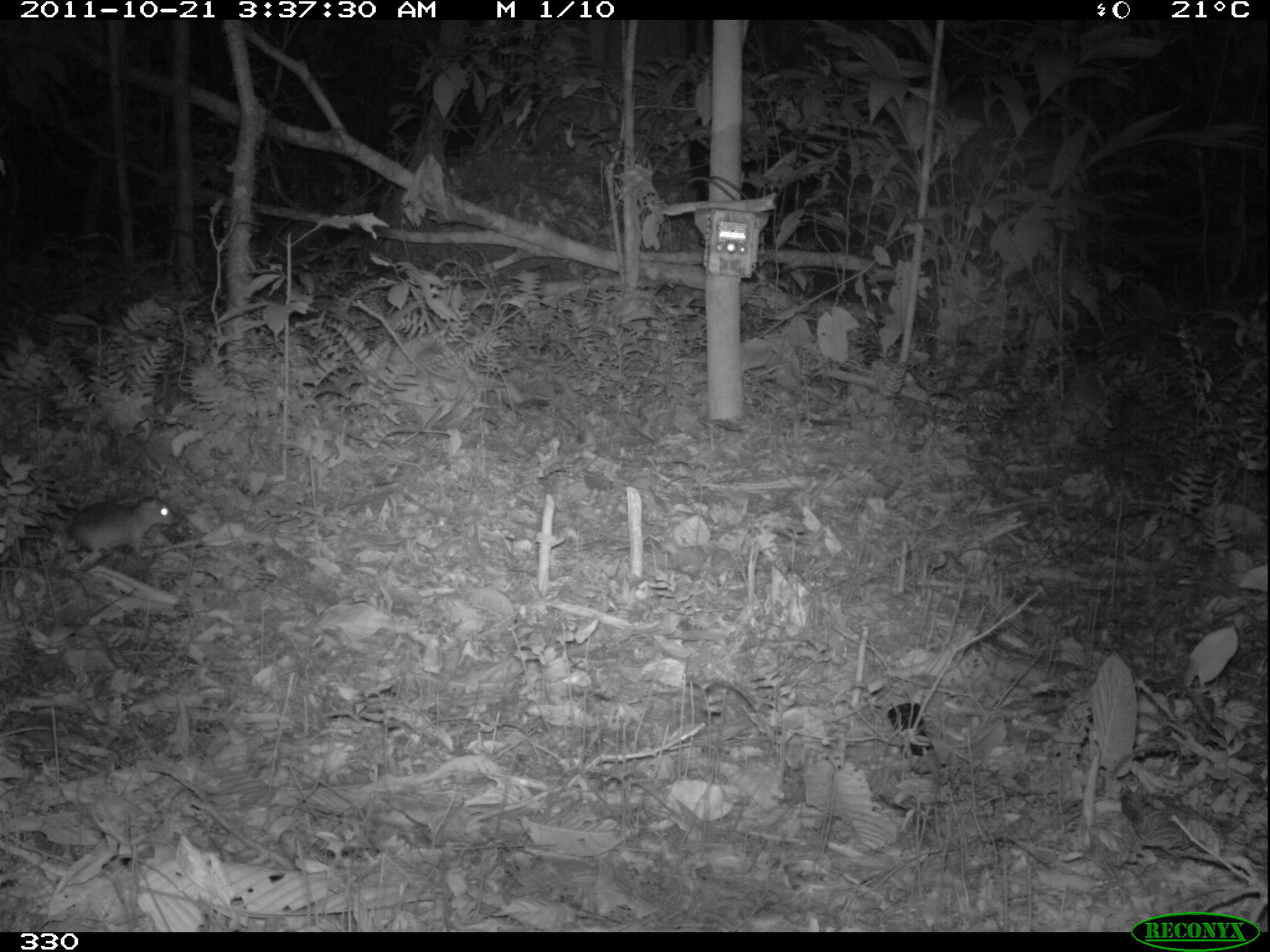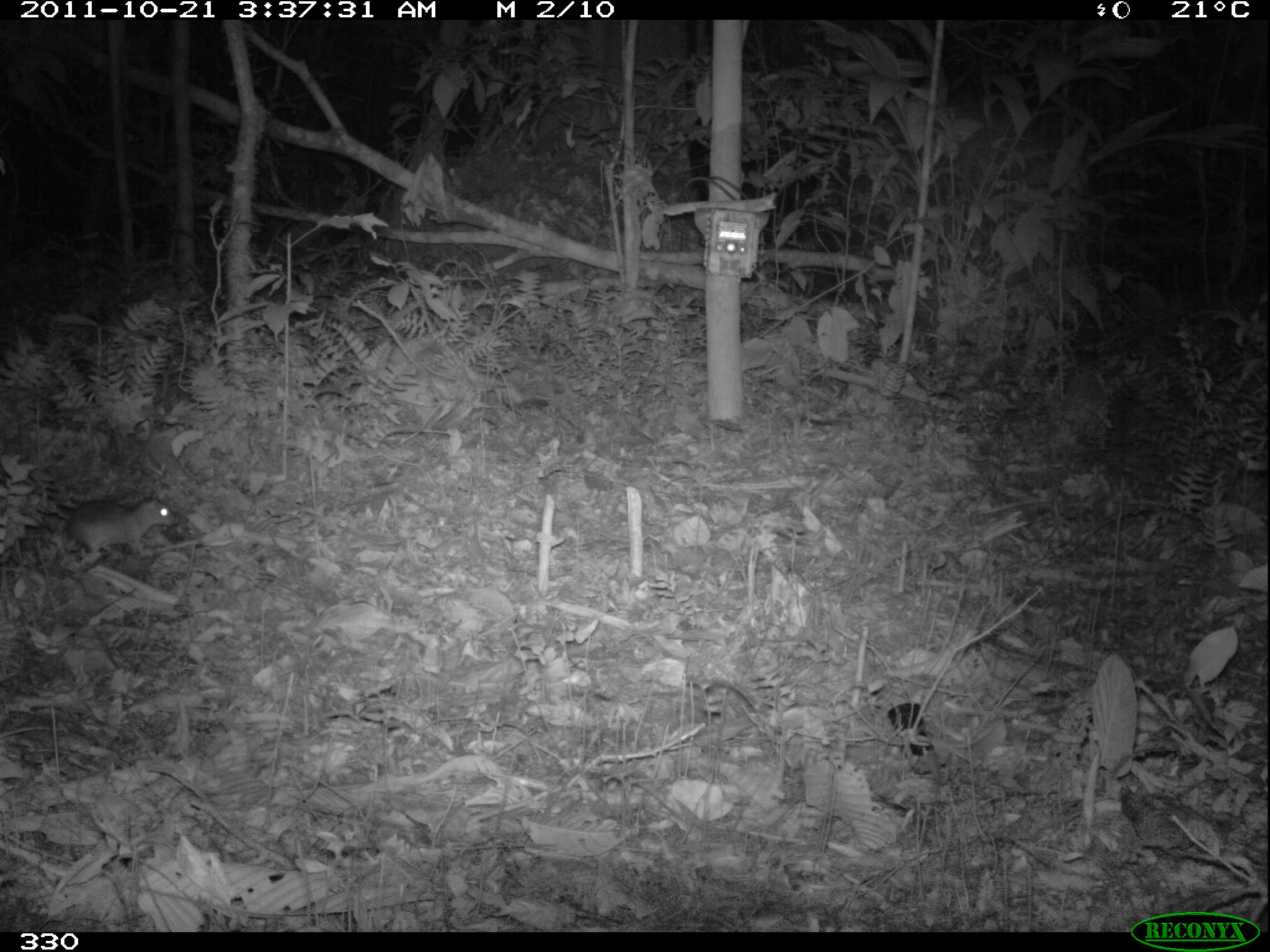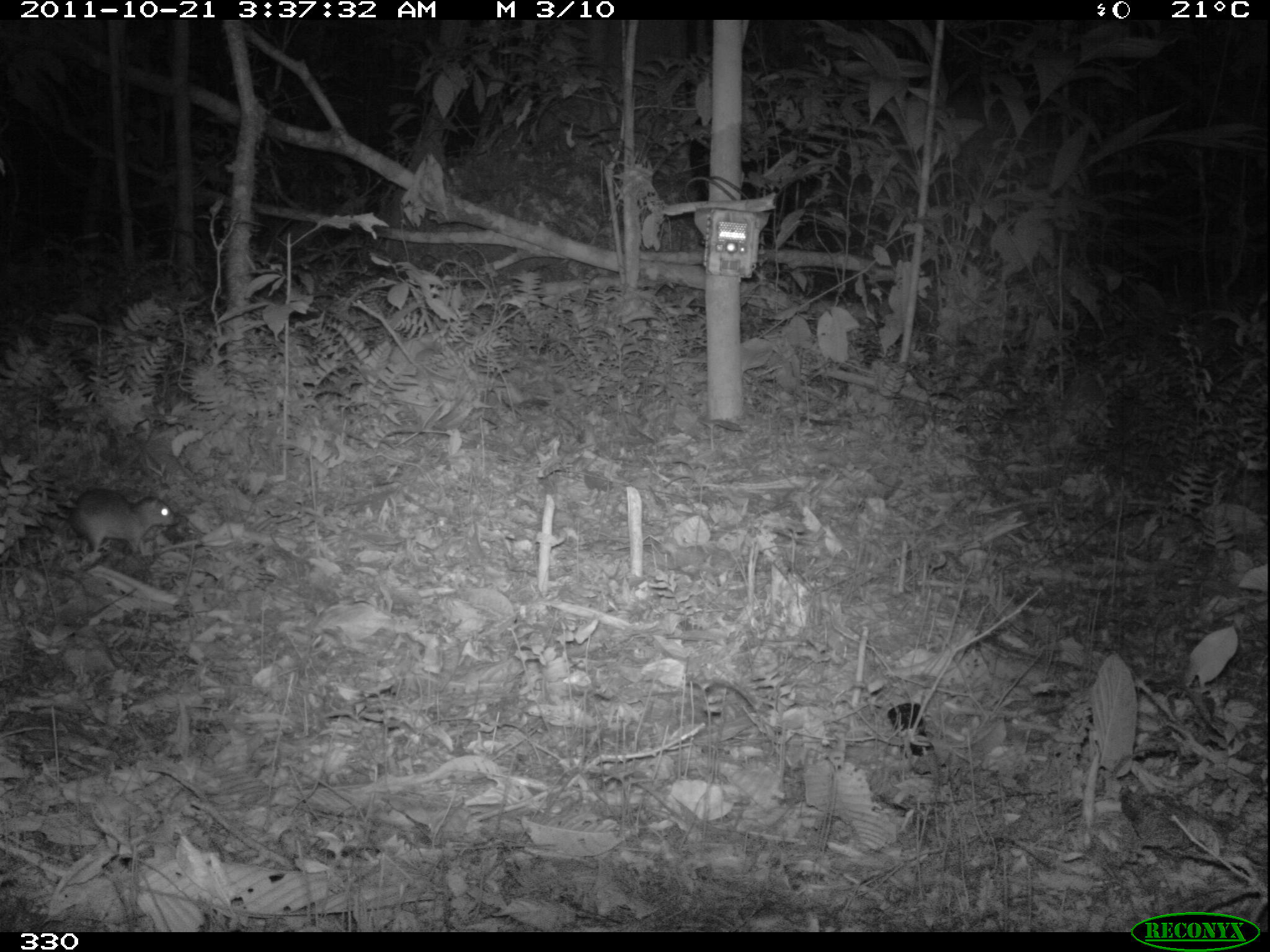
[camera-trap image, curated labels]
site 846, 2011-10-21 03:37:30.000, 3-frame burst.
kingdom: Animalia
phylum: Chordata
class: Mammalia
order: Rodentia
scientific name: Rodentia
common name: rodents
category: unknown rodent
Unknown rodent (rodents) (Rodentia).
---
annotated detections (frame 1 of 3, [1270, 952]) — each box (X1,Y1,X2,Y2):
unknown rodent: (15,494,179,558)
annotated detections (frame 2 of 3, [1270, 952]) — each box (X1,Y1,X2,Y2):
unknown rodent: (28,494,180,557)